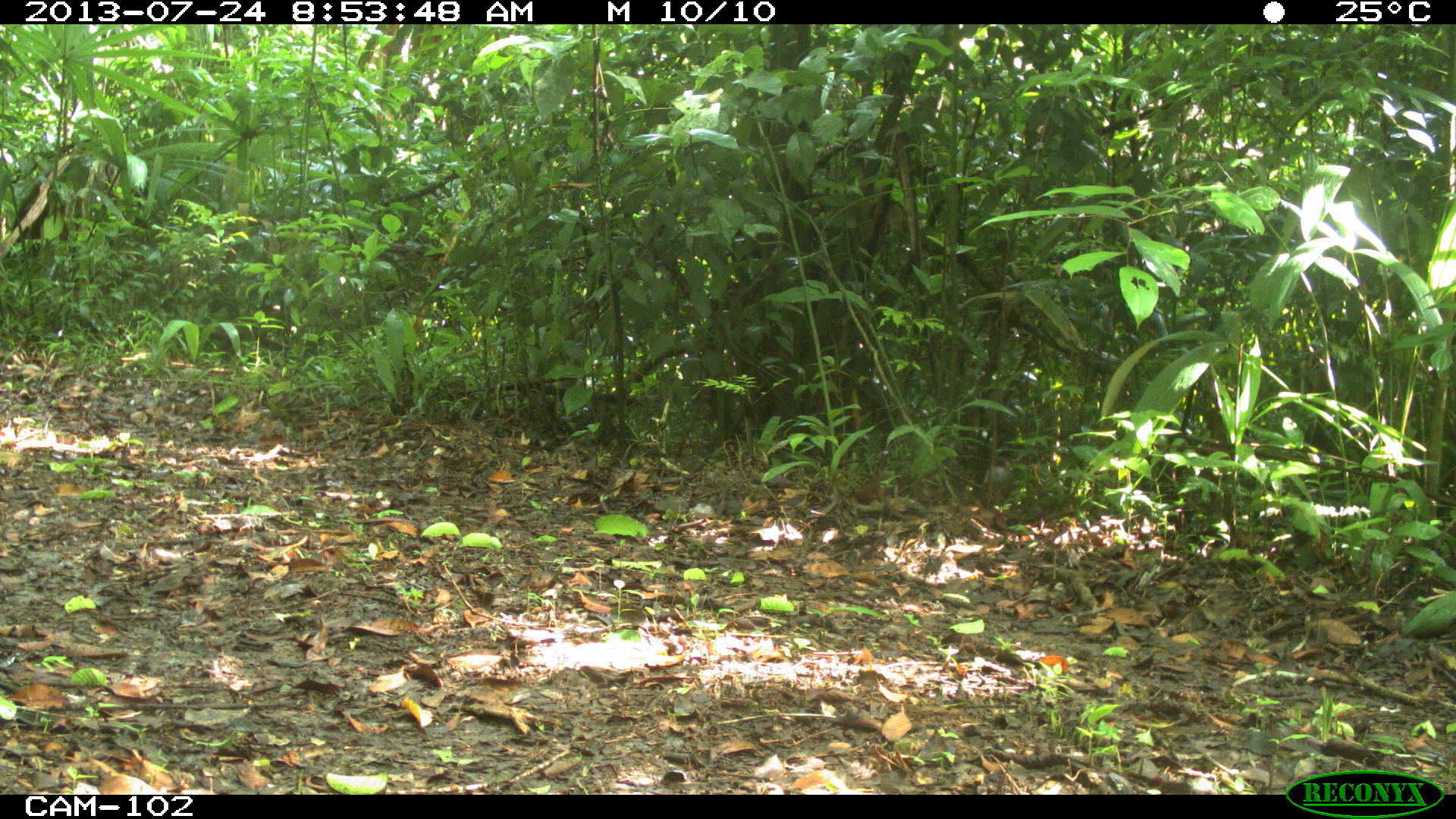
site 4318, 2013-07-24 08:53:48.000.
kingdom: Animalia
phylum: Chordata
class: Mammalia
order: Rodentia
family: Dasyproctidae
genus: Dasyprocta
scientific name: Dasyprocta punctata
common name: central american agouti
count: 1